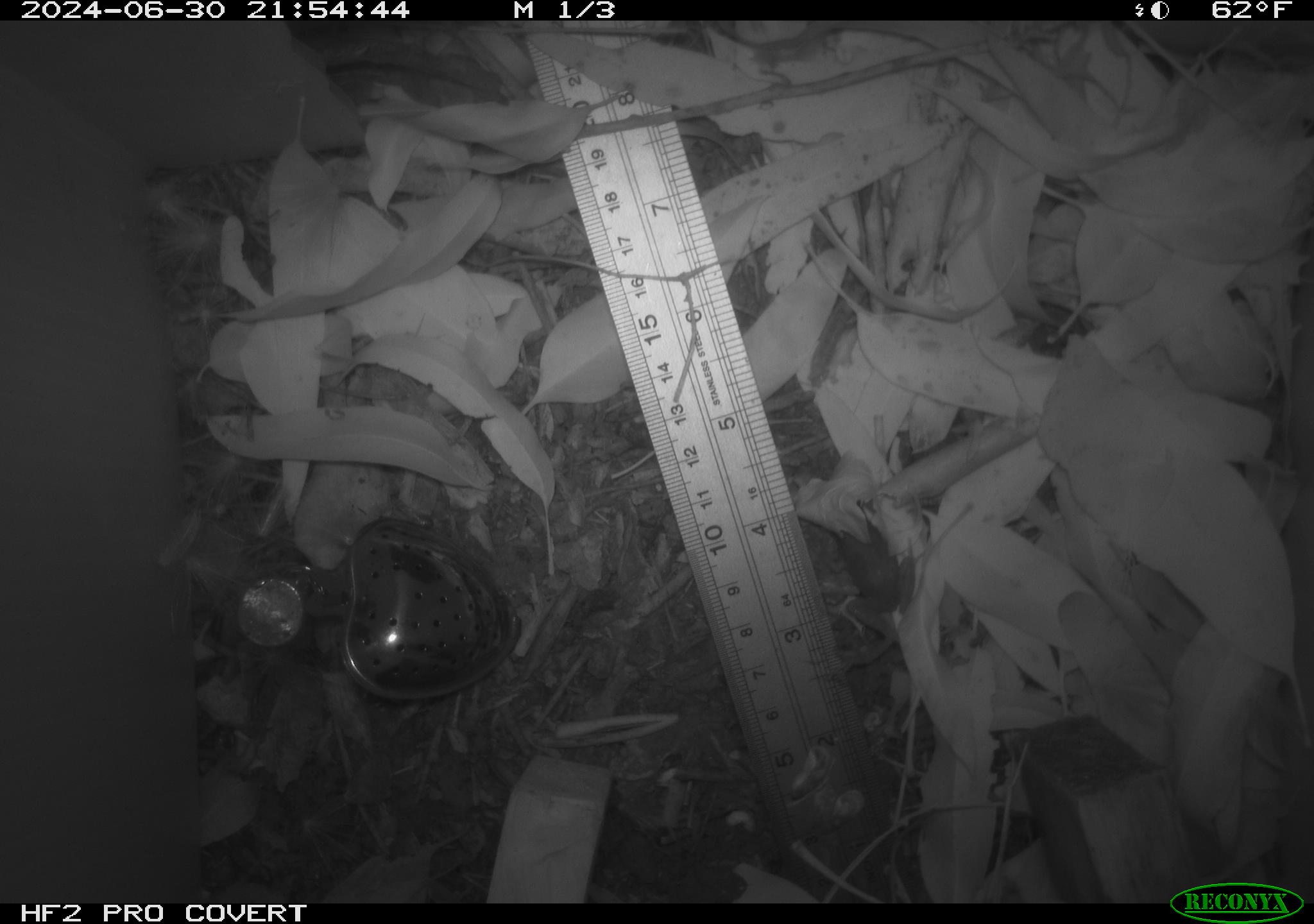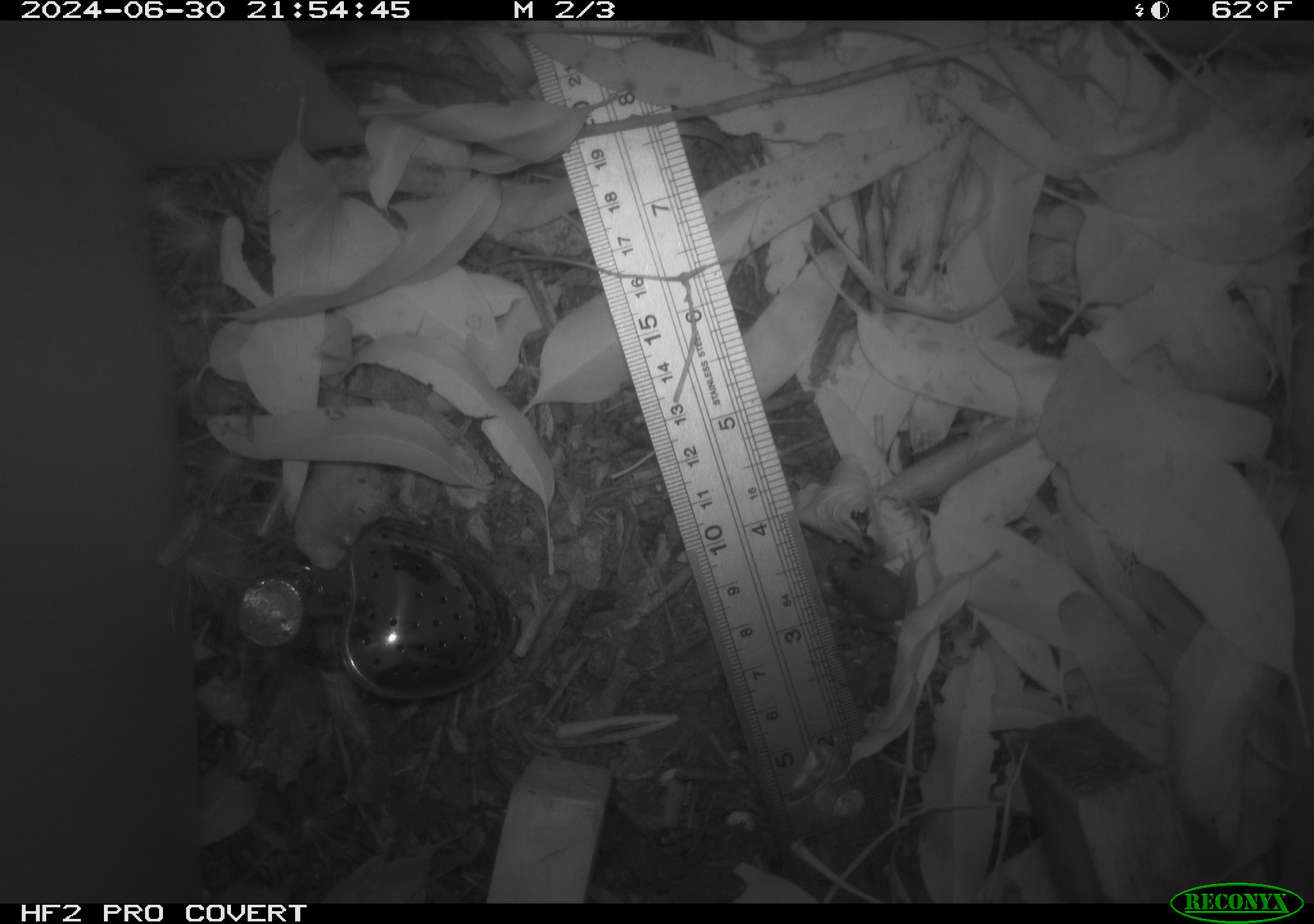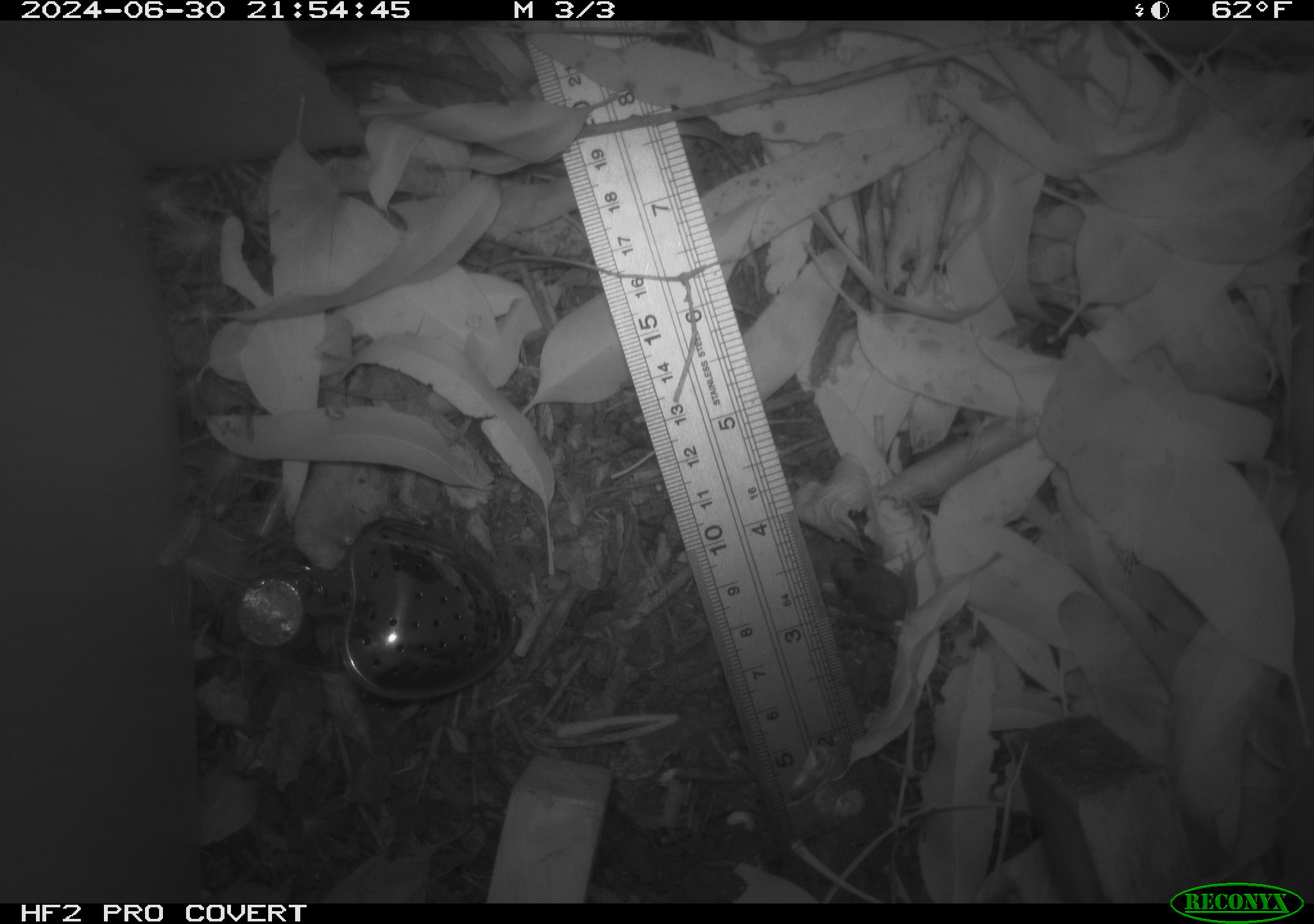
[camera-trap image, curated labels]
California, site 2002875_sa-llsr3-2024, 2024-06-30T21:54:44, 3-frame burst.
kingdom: Animalia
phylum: Chordata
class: Amphibia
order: Anura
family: Hylidae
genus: Pseudacris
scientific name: Pseudacris regilla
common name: sierran treefrog